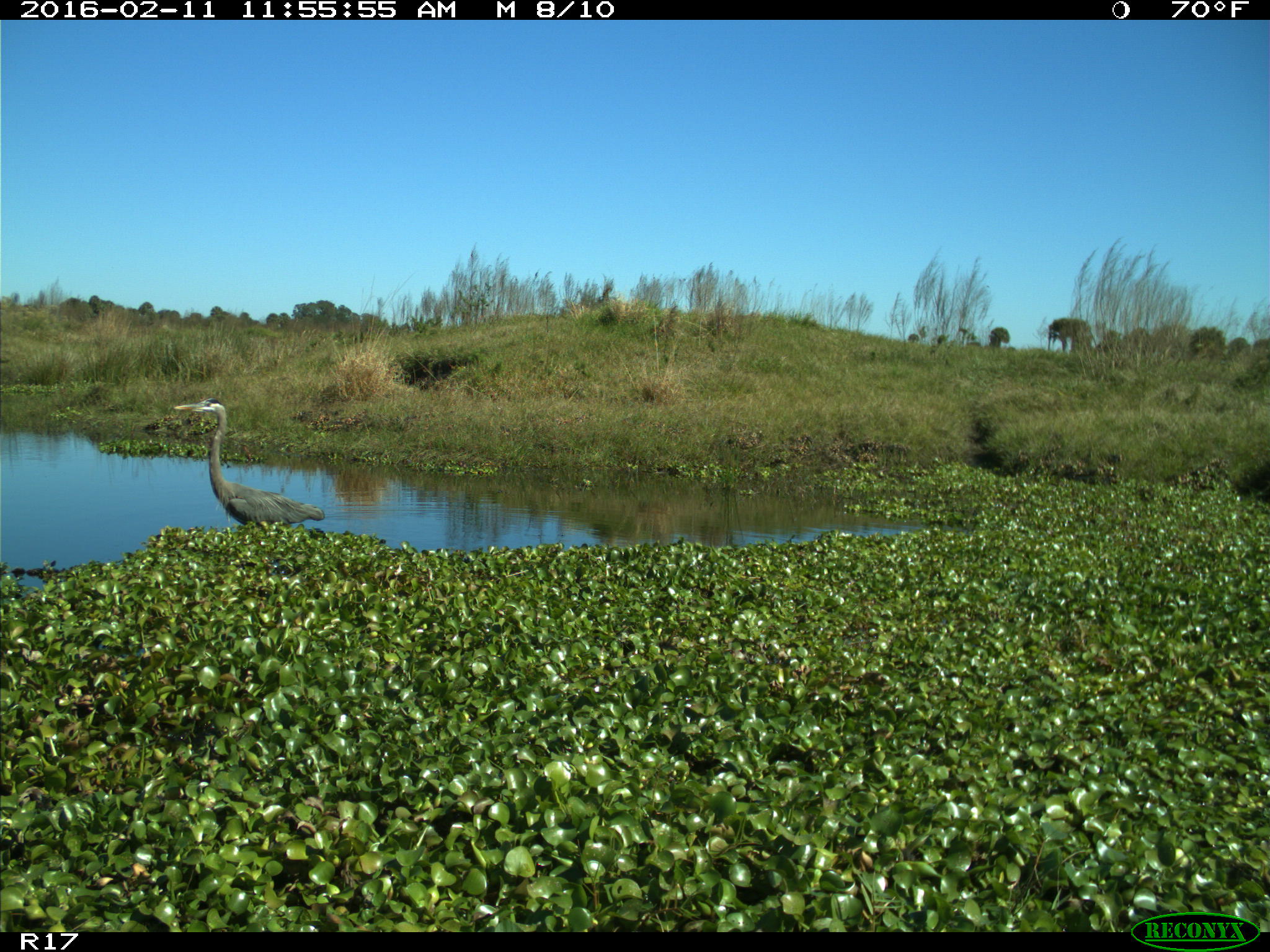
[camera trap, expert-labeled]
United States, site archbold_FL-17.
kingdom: Animalia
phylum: Chordata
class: Aves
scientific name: Aves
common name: birds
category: unidentified bird